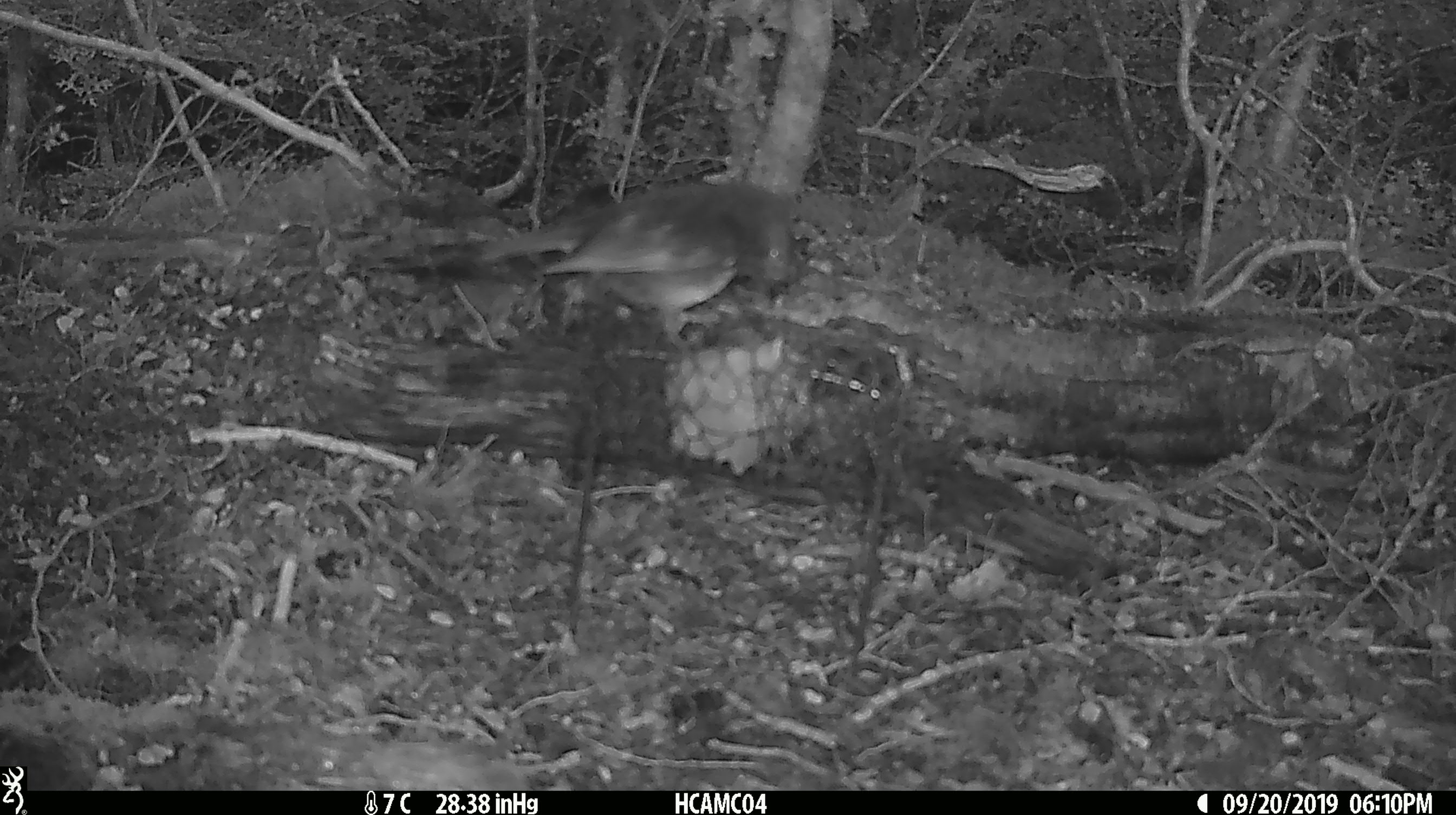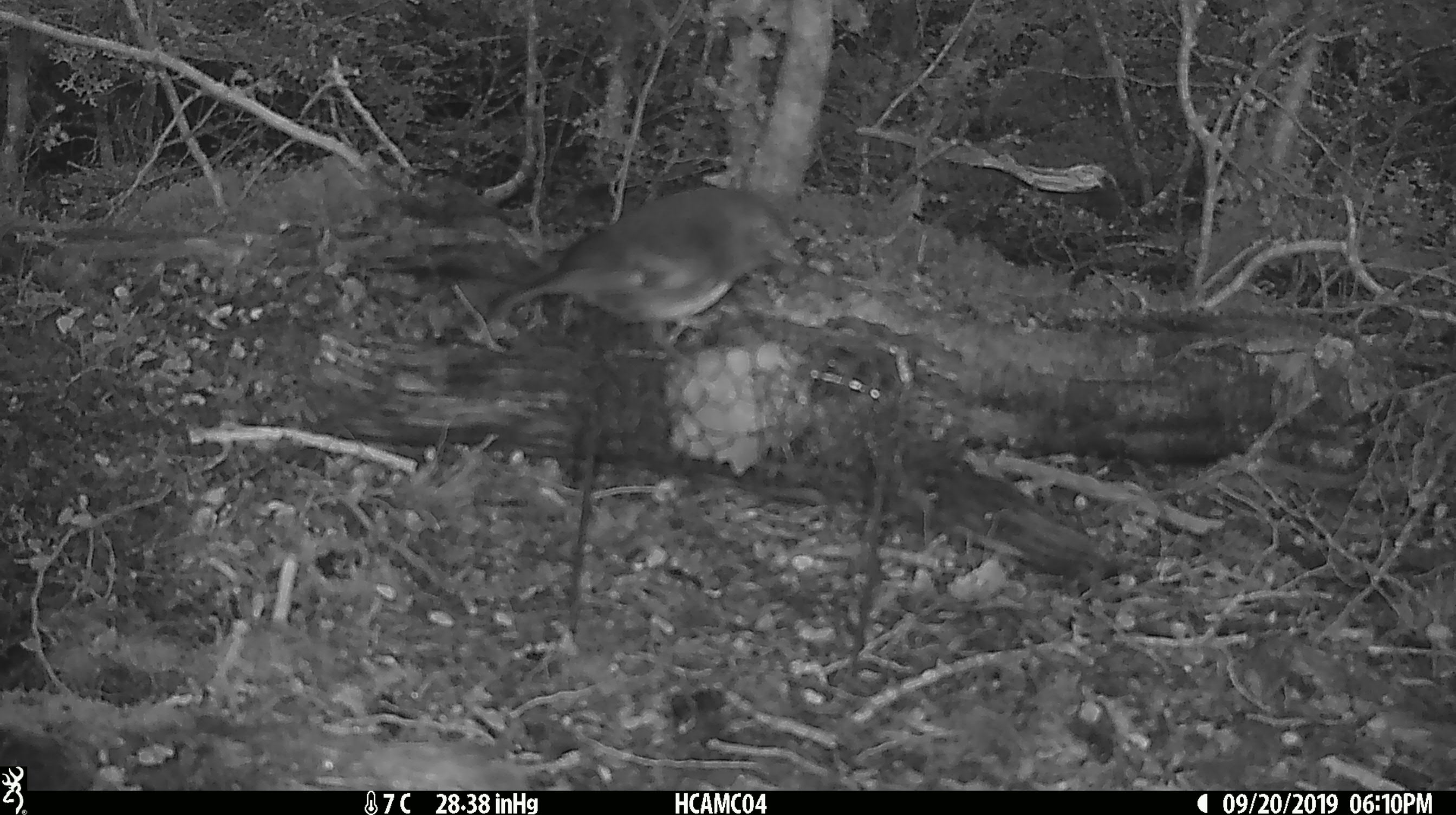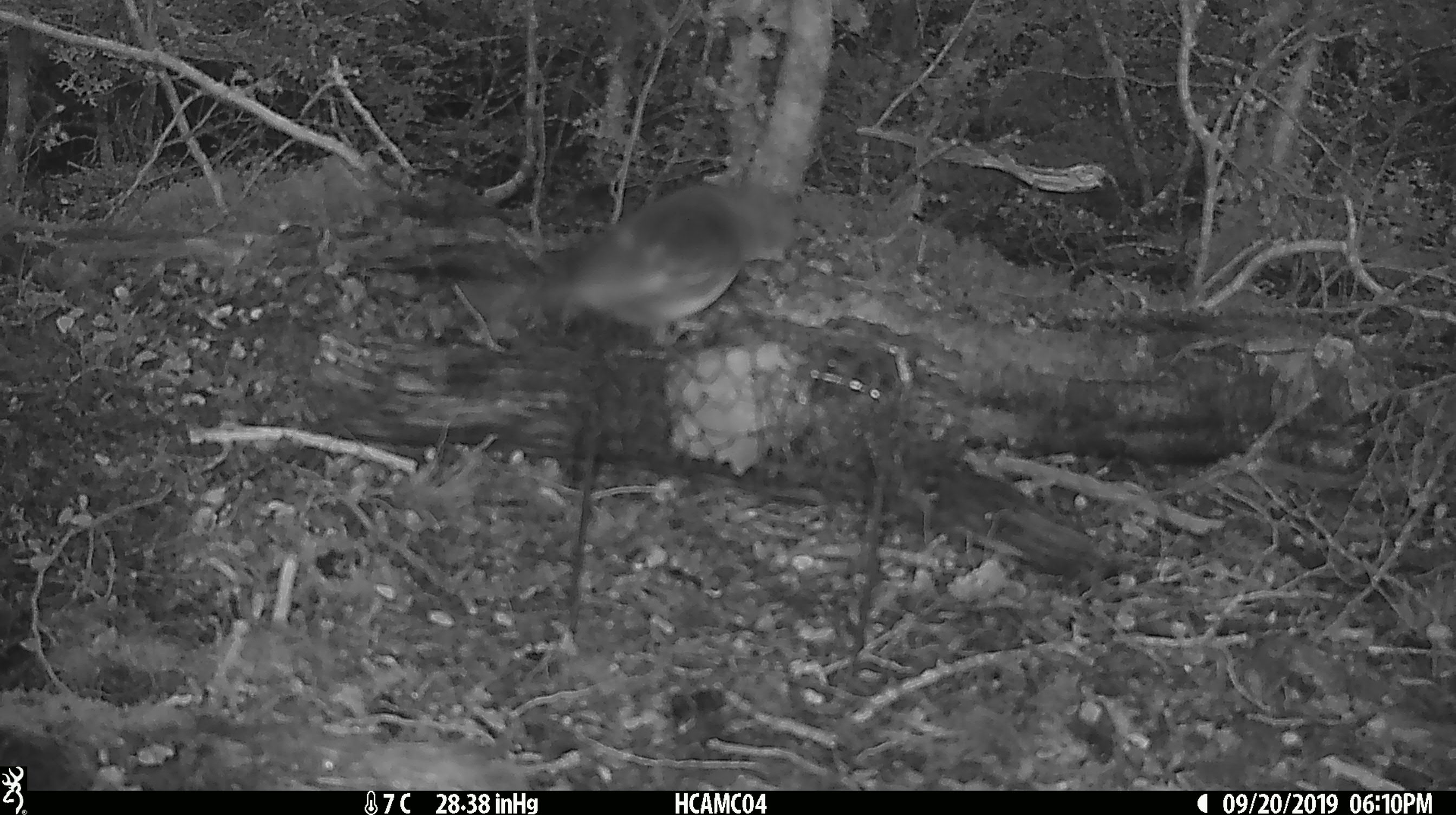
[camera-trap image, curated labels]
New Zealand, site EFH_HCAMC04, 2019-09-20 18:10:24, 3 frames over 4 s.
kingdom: Animalia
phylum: Chordata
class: Aves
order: Passeriformes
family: Petroicidae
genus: Petroica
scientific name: Petroica australis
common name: new zealand robin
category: robin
Robin (new zealand robin) (Petroica australis).